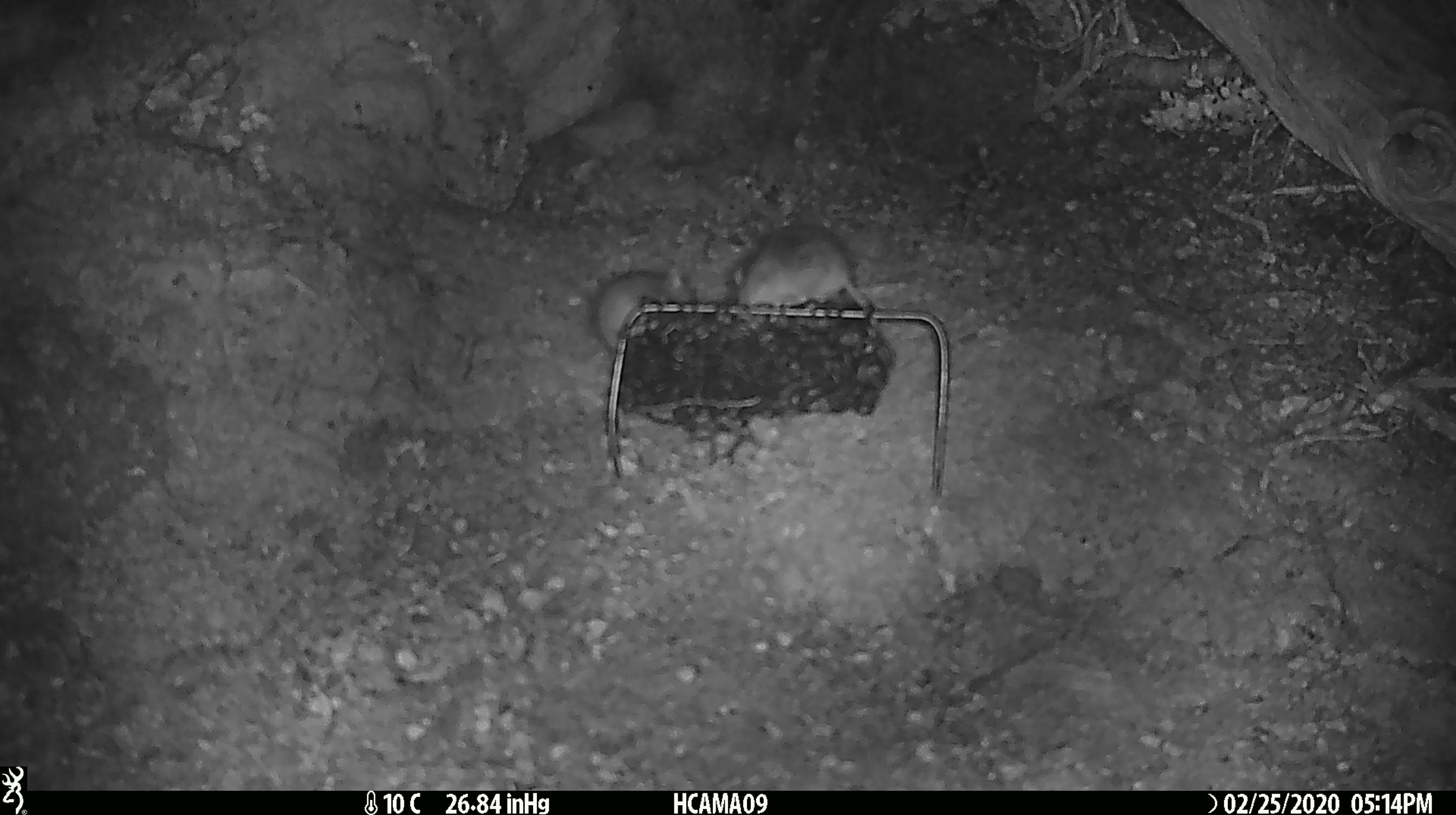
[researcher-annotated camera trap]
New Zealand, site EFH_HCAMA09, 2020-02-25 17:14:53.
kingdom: Animalia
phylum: Chordata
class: Mammalia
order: Rodentia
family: Muridae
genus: Mus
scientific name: Mus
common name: mouse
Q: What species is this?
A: Mouse (Mus).